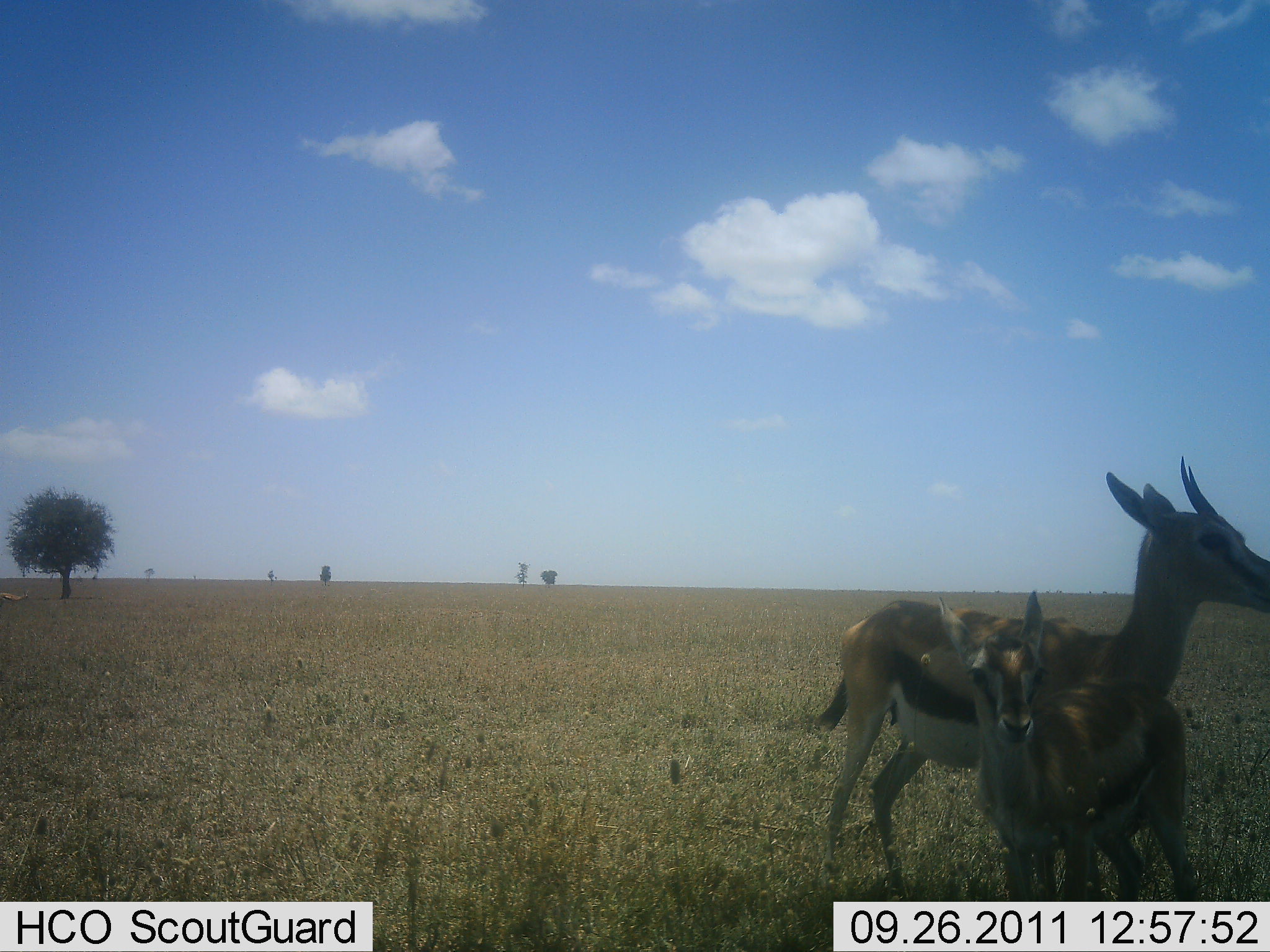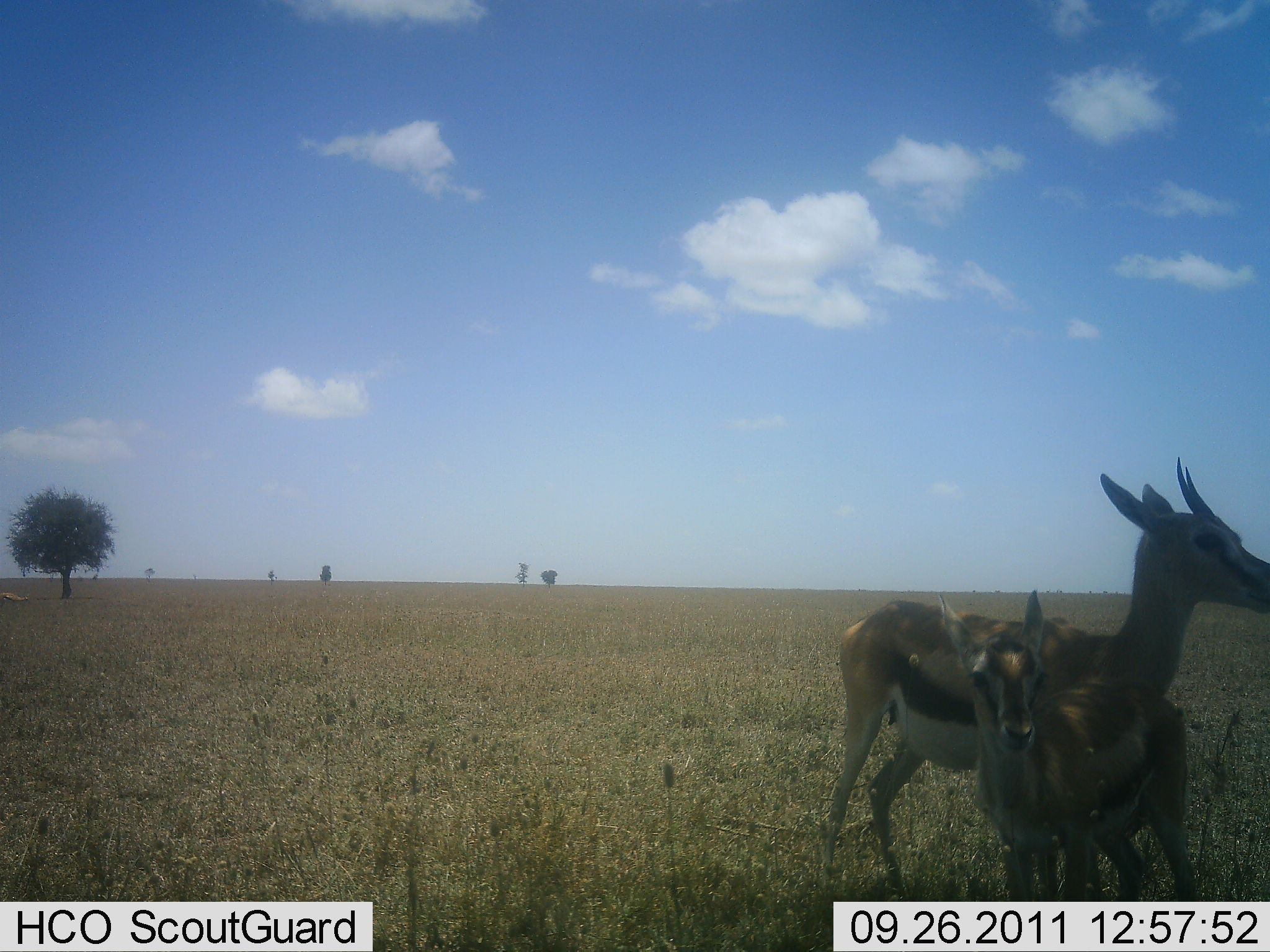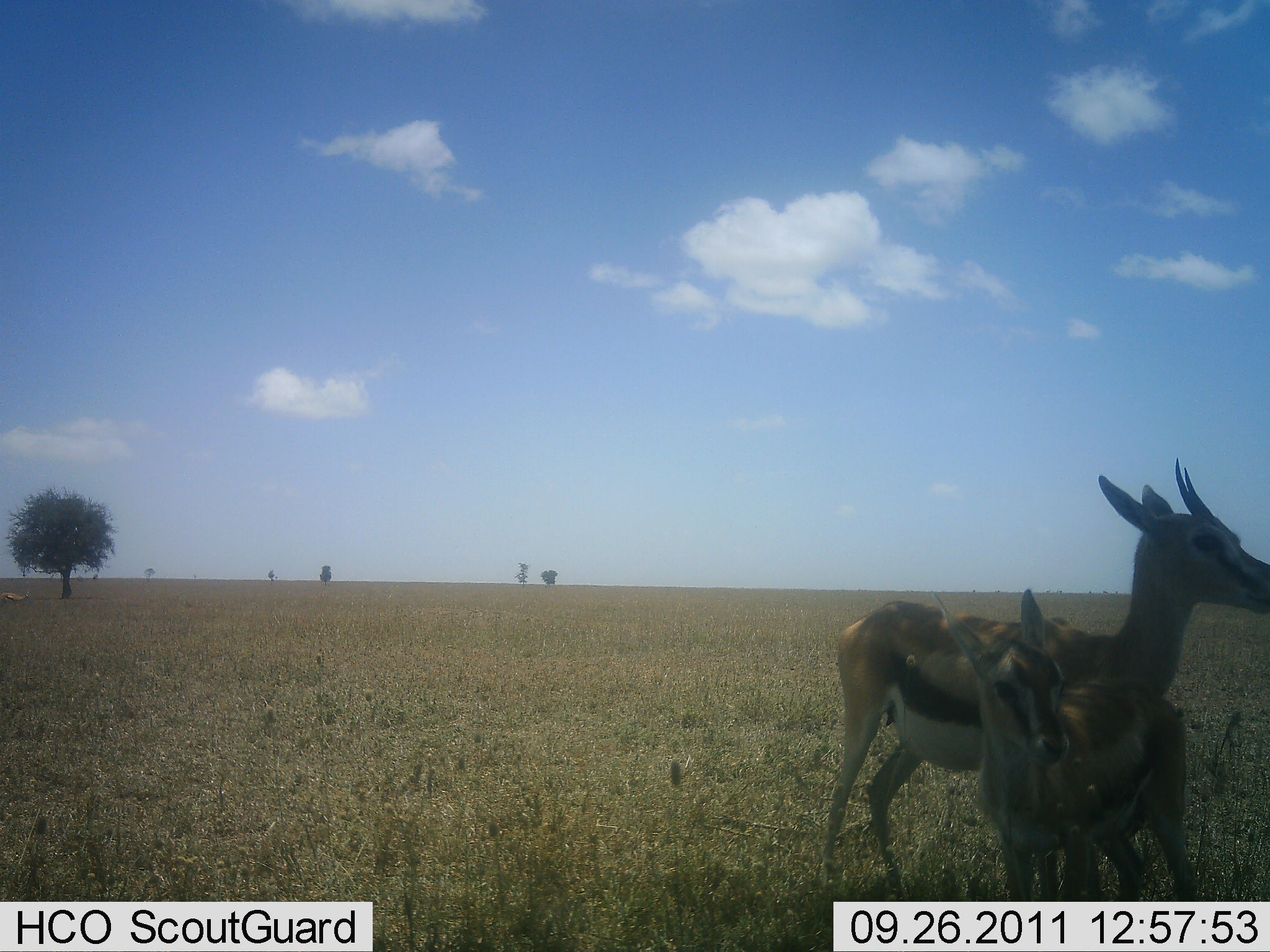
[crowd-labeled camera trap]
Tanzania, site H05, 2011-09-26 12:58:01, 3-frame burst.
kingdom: Animalia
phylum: Chordata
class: Mammalia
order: Artiodactyla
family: Bovidae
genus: Eudorcas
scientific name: Eudorcas thomsonii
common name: thomson's gazelle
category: gazellethomsons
Gazellethomsons (thomson's gazelle) (Eudorcas thomsonii), count 2. Behavior (volunteer vote fractions): standing 92%, resting 0%, moving 0%, interacting 8%. Young present (vote fraction): 75%. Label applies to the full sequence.